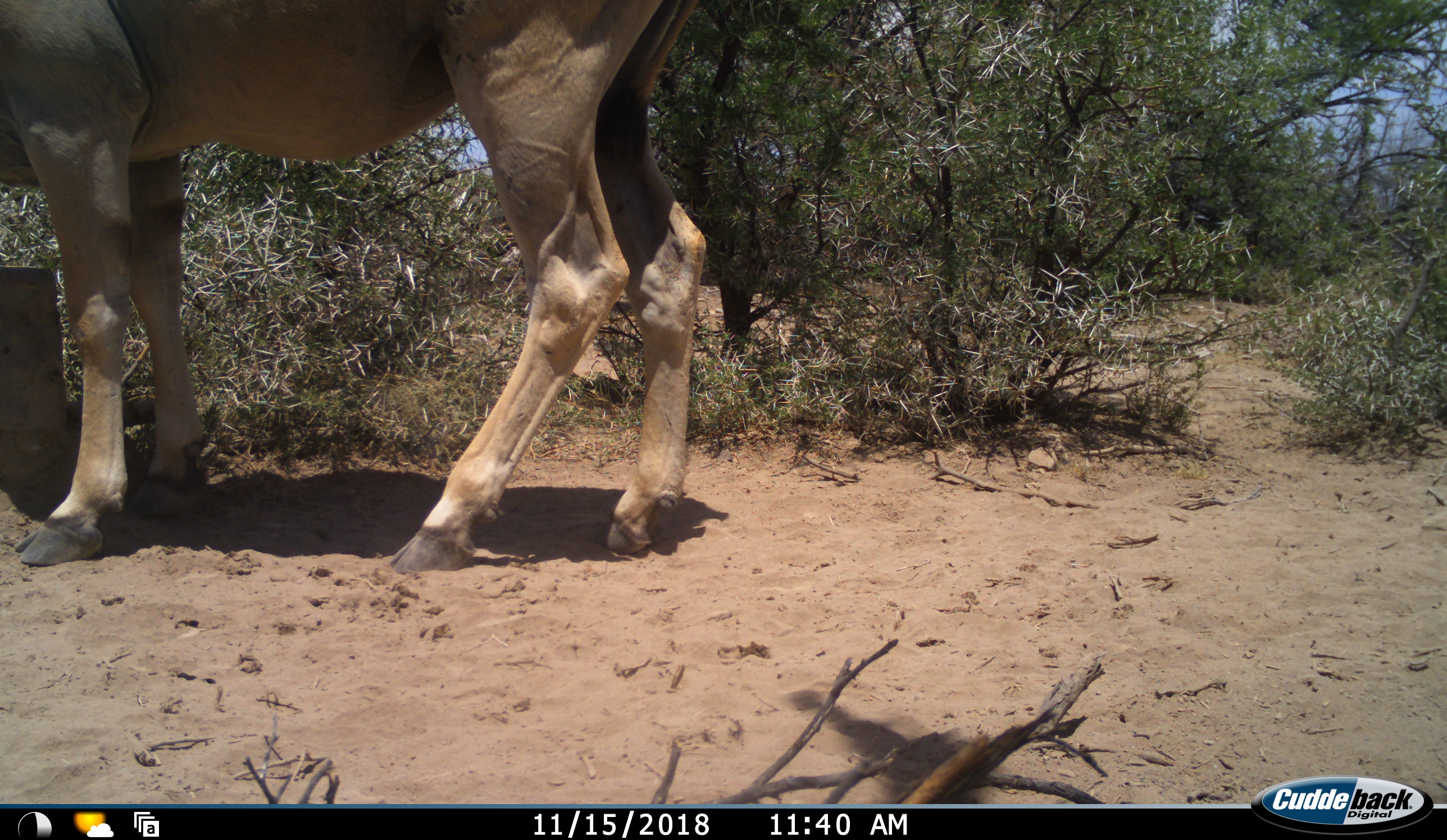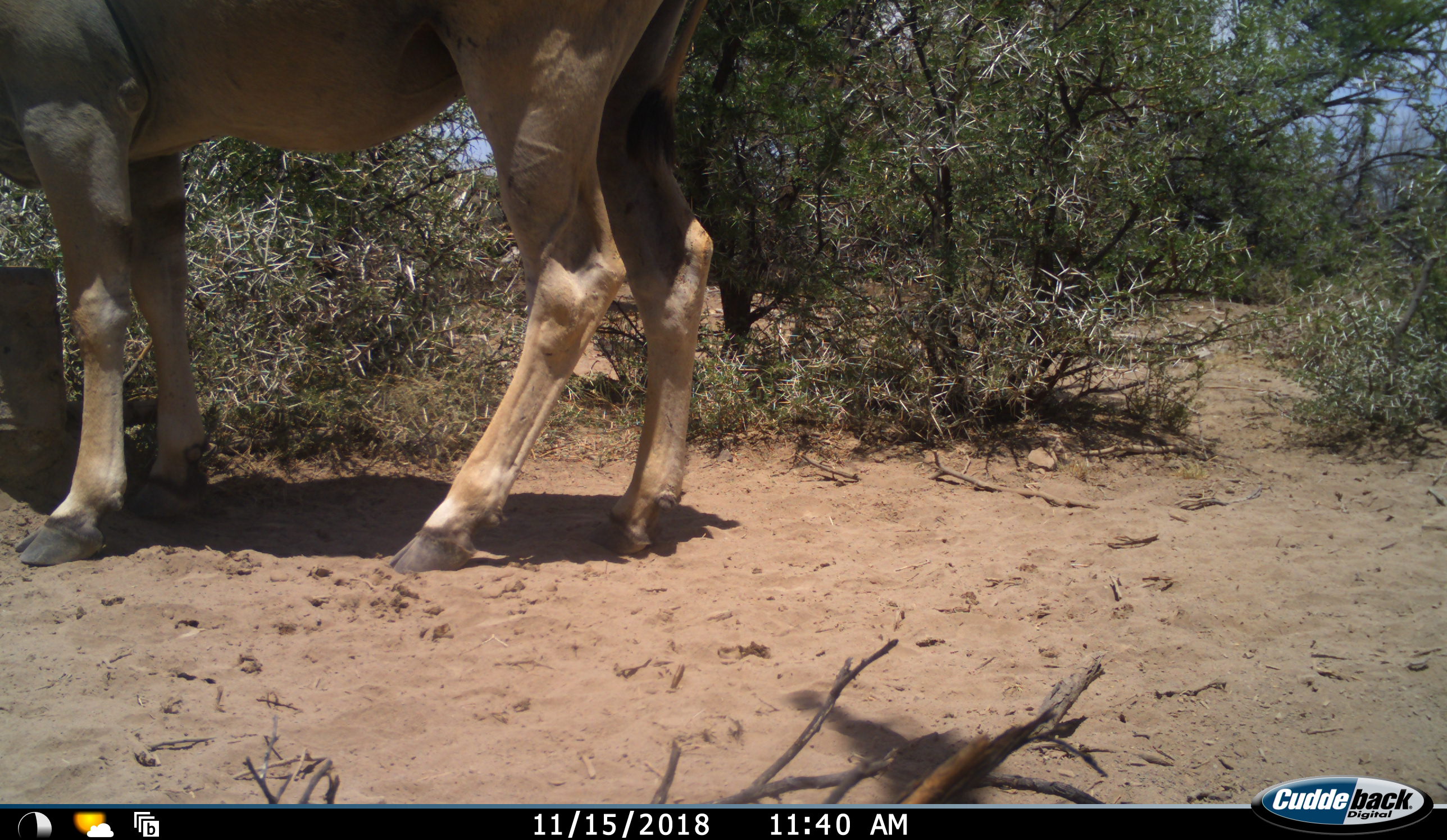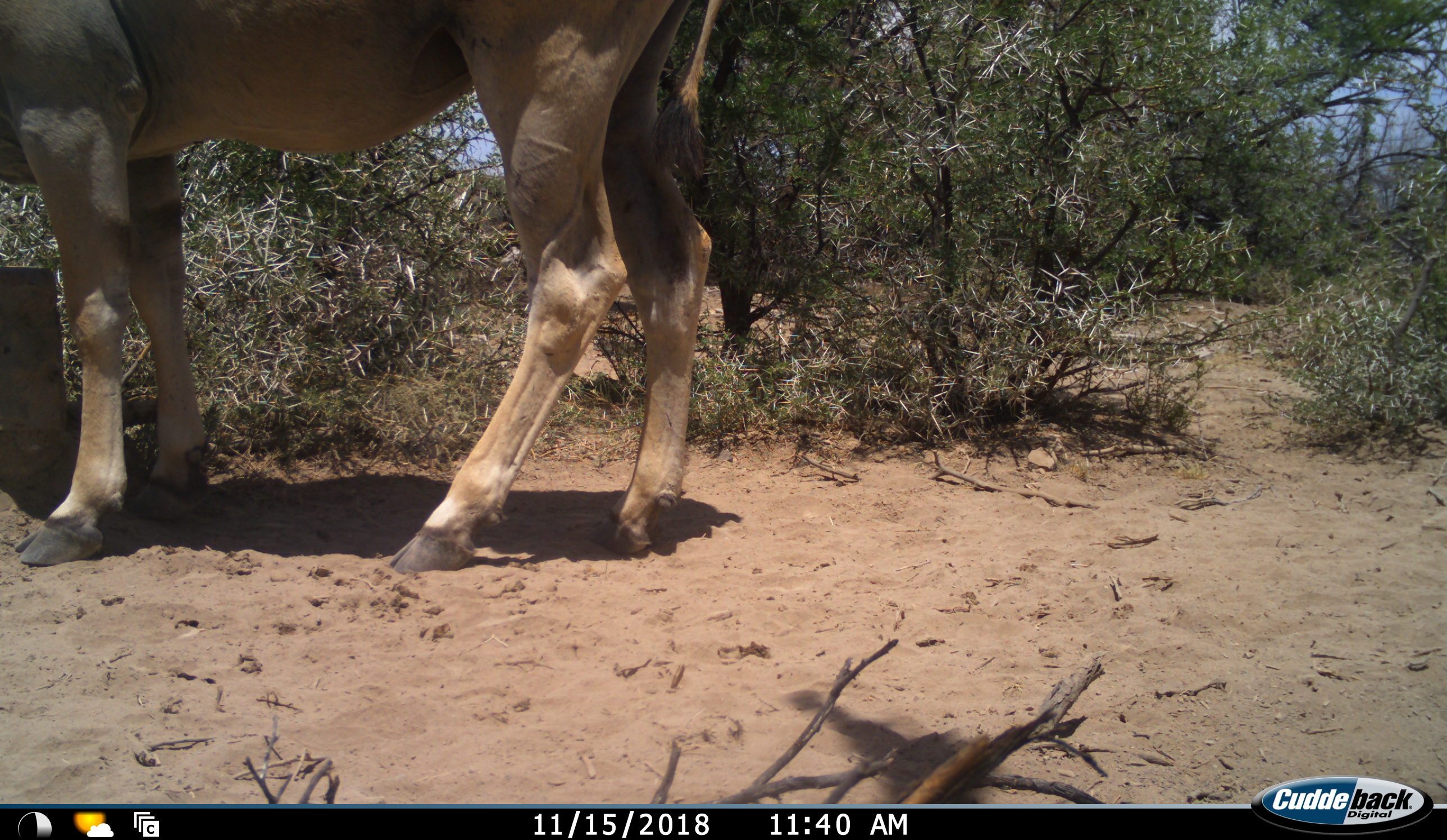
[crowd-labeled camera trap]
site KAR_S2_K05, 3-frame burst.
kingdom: Animalia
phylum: Chordata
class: Mammalia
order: Artiodactyla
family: Bovidae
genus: Tragelaphus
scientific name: Tragelaphus oryx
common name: eland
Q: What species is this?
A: Eland (Tragelaphus oryx).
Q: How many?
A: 1.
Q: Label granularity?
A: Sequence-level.